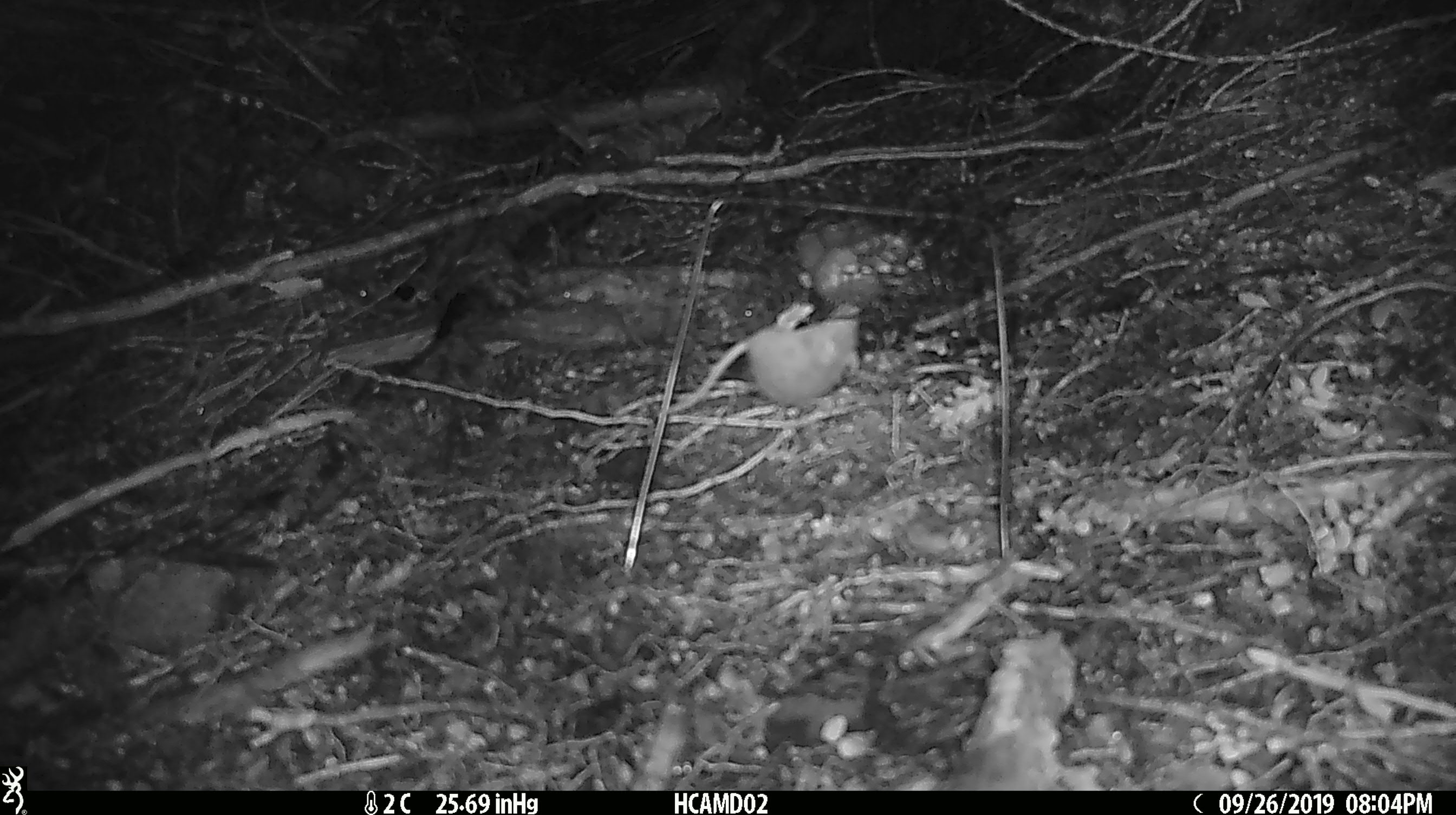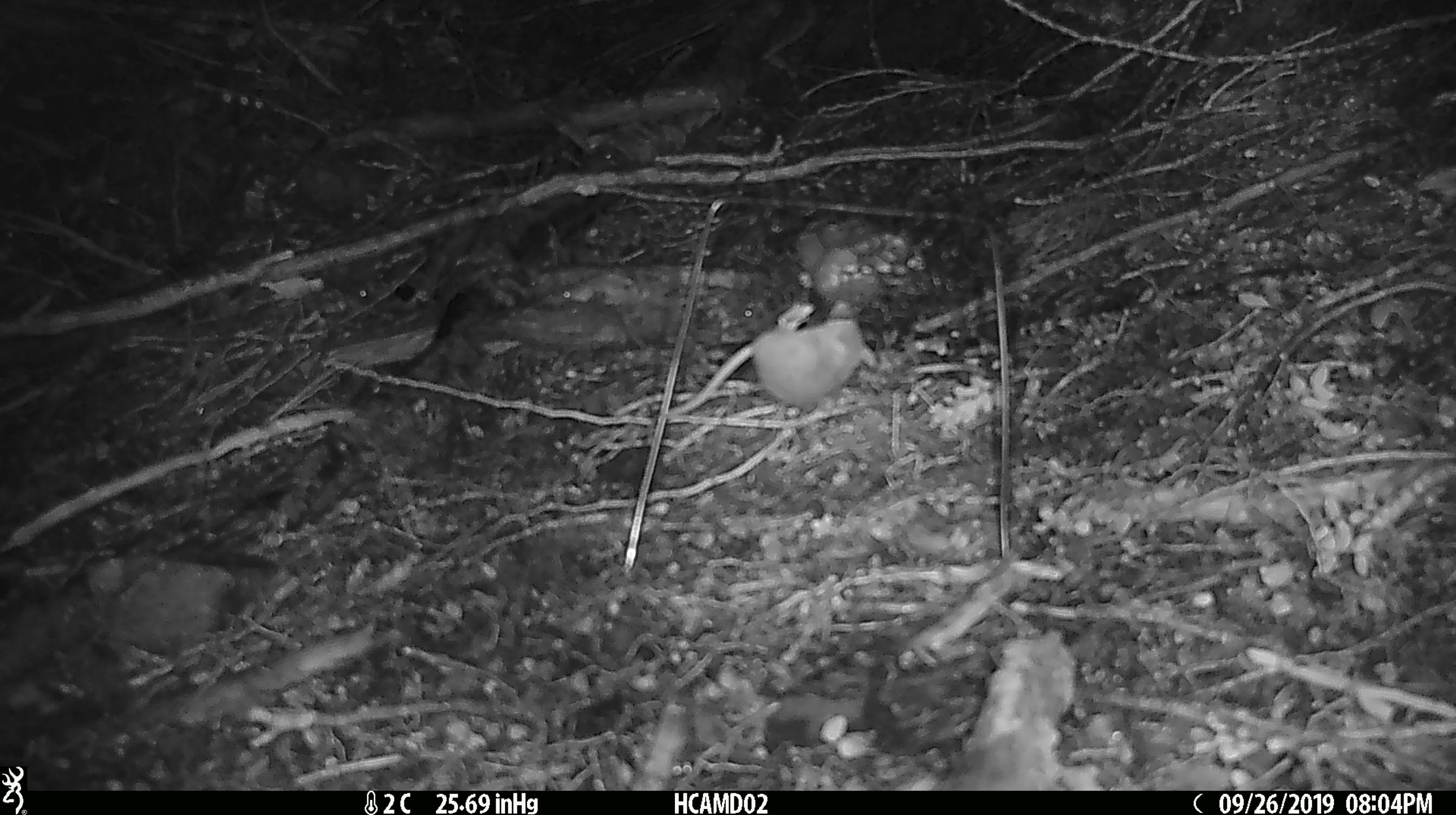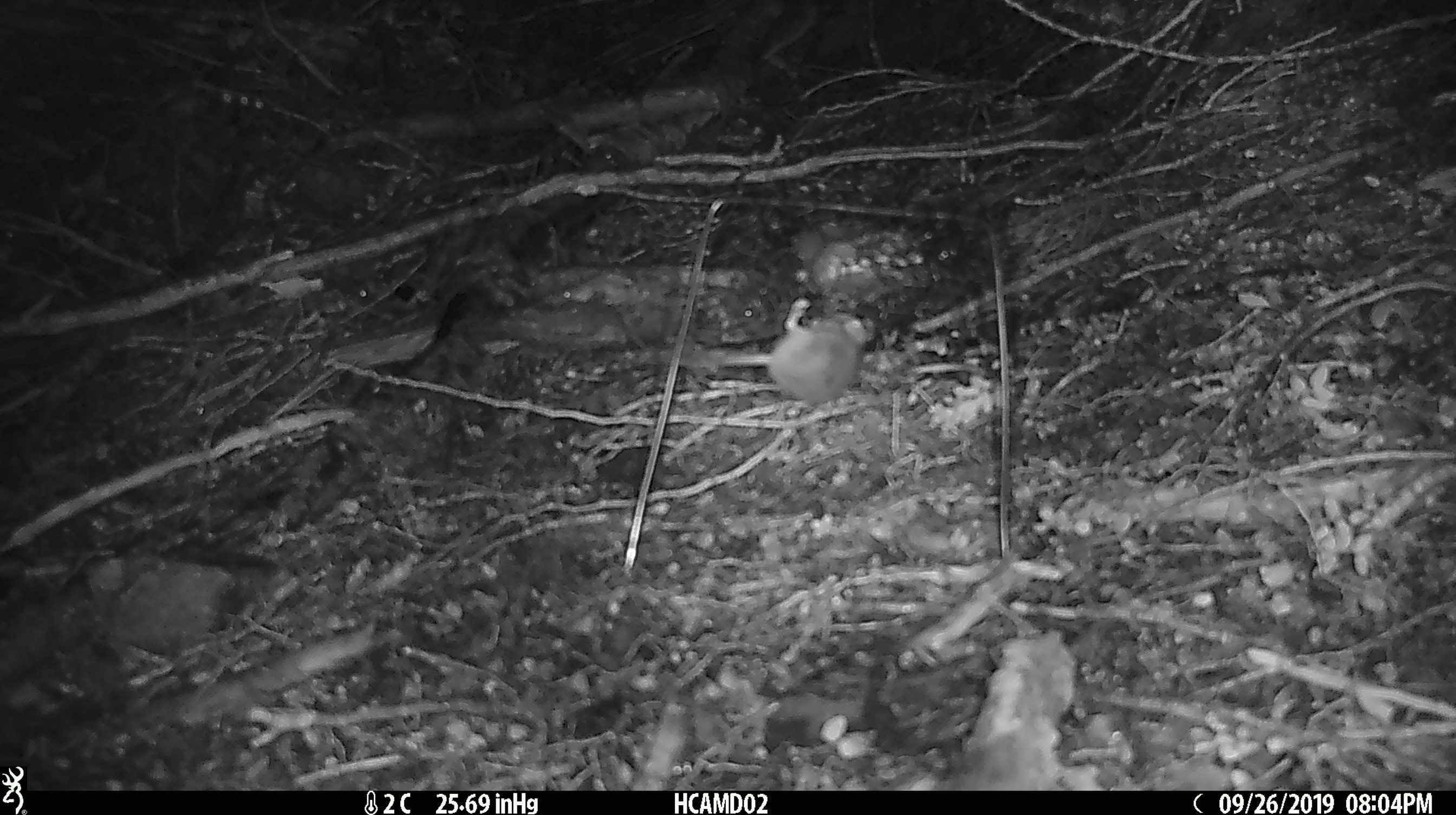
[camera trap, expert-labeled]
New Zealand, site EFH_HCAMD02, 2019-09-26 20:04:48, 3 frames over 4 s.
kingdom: Animalia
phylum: Chordata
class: Mammalia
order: Rodentia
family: Muridae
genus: Mus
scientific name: Mus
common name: mouse